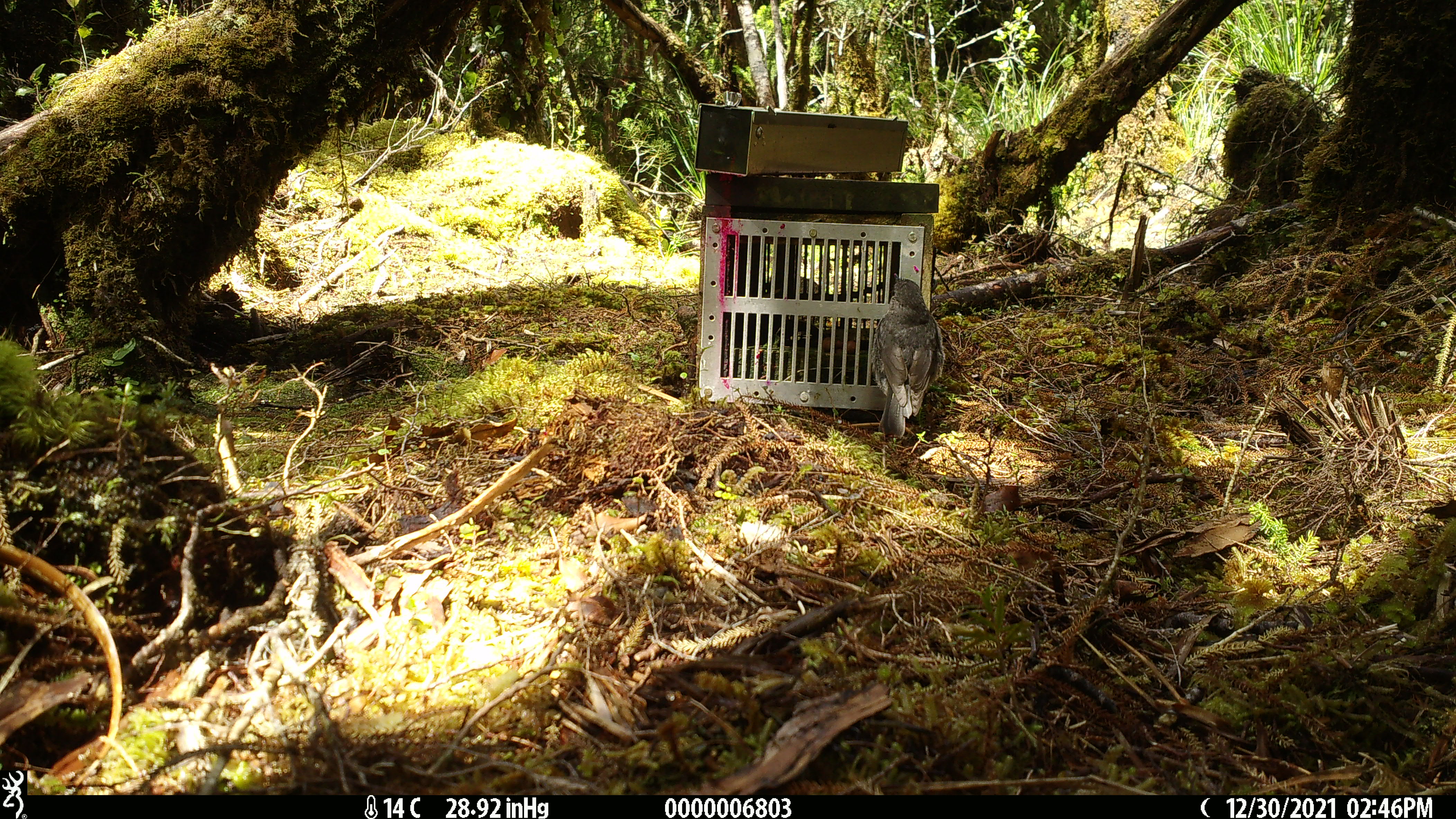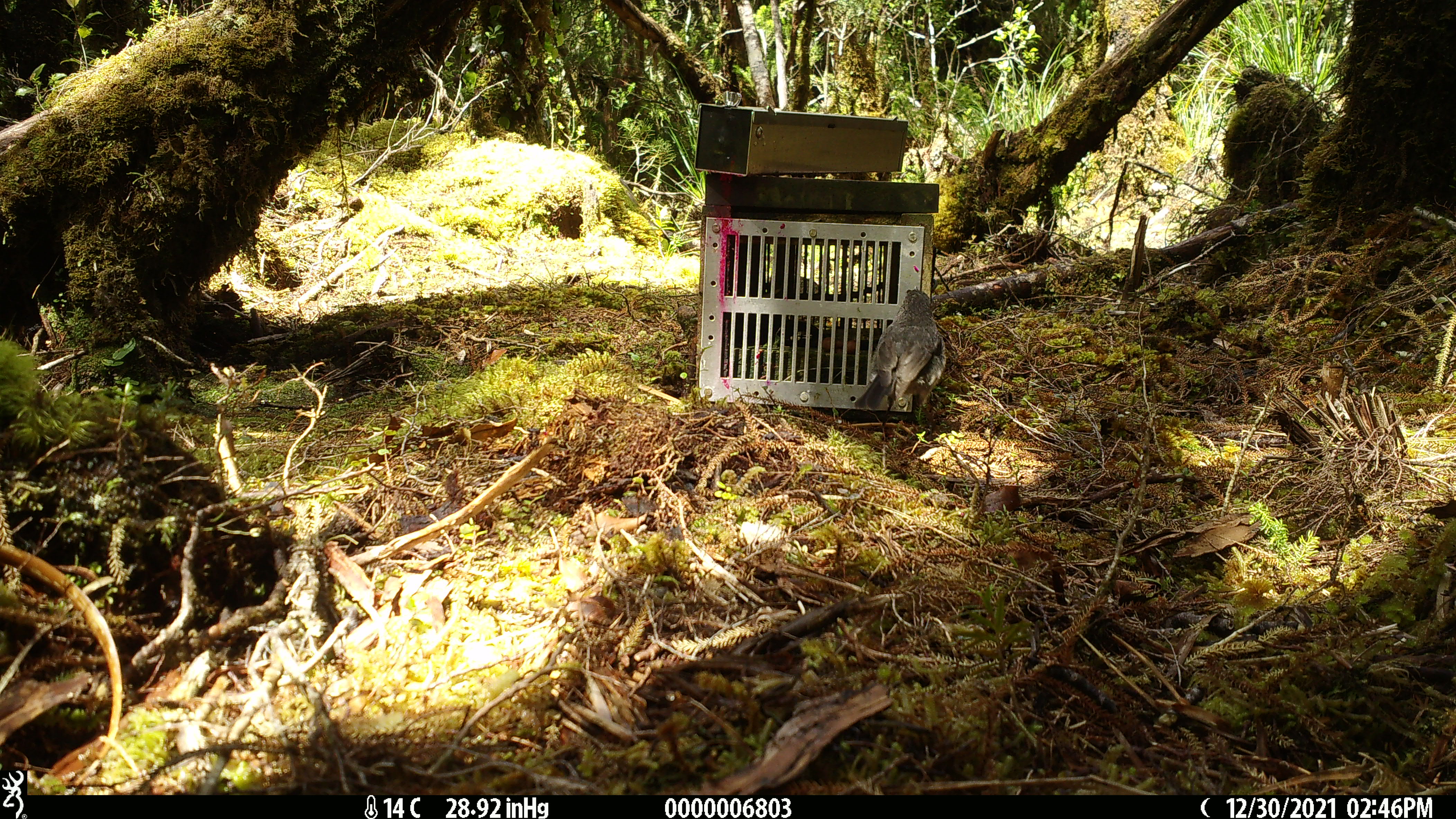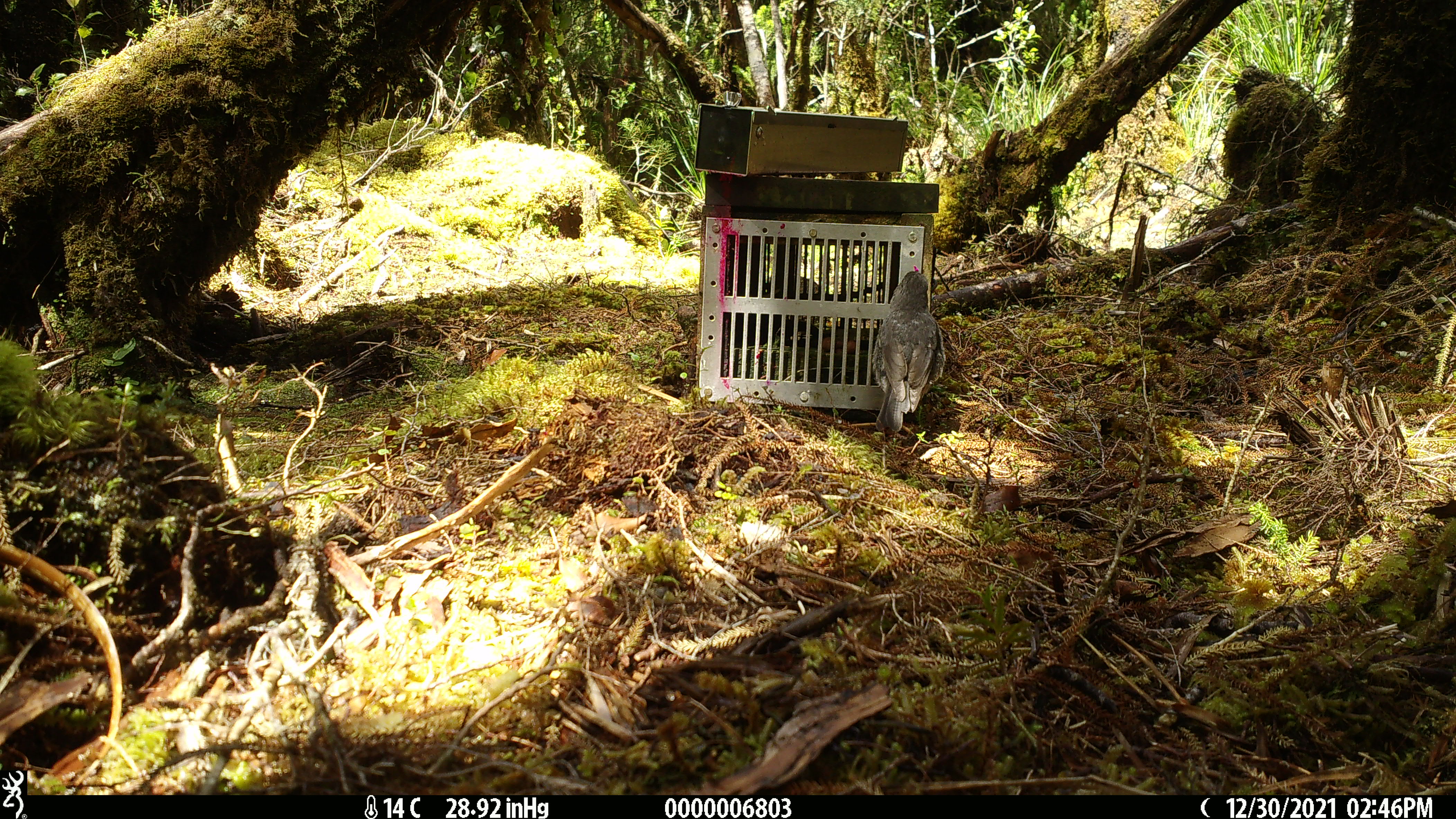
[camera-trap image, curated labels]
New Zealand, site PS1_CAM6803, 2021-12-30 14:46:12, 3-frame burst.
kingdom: Animalia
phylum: Chordata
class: Aves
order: Passeriformes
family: Petroicidae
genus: Petroica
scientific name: Petroica australis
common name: new zealand robin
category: robin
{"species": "robin (new zealand robin) (Petroica australis)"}